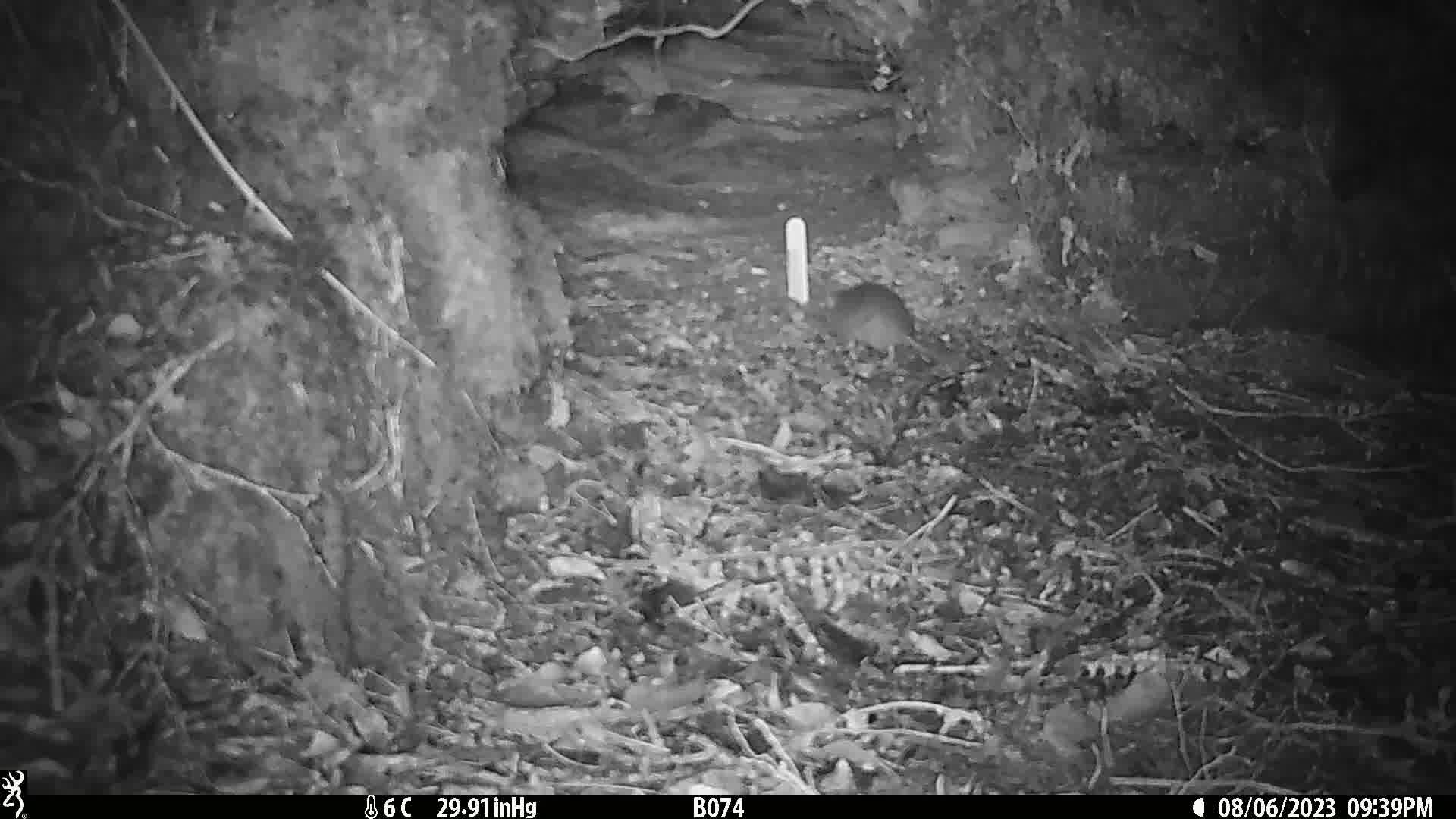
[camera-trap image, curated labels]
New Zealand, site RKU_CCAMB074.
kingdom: Animalia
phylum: Chordata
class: Mammalia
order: Rodentia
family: Muridae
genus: Rattus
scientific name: Rattus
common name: rat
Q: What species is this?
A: Rat (Rattus).